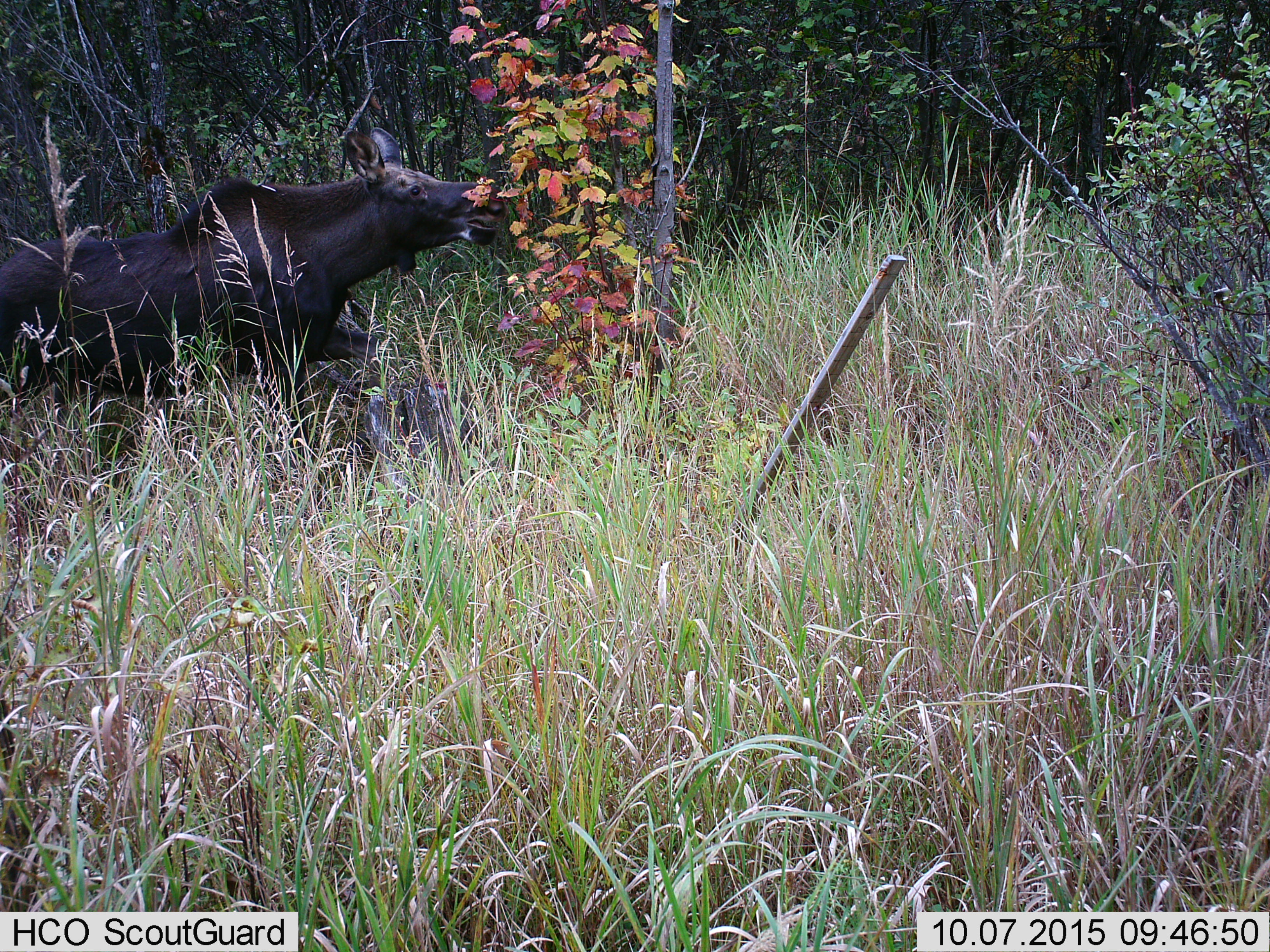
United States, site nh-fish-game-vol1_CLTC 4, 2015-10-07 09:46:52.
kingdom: Animalia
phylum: Chordata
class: Mammalia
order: Artiodactyla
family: Cervidae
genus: Alces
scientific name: Alces alces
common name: moose